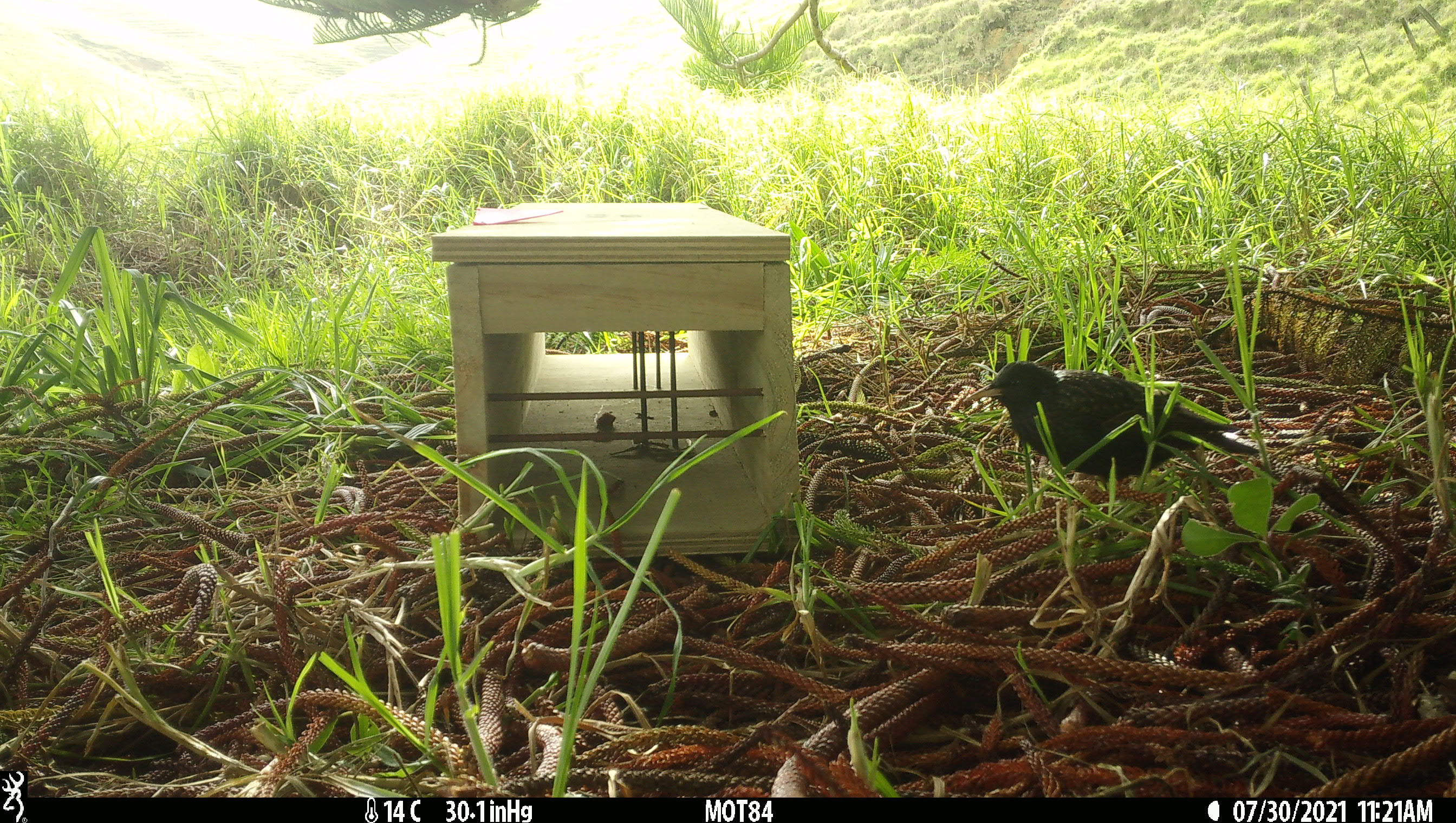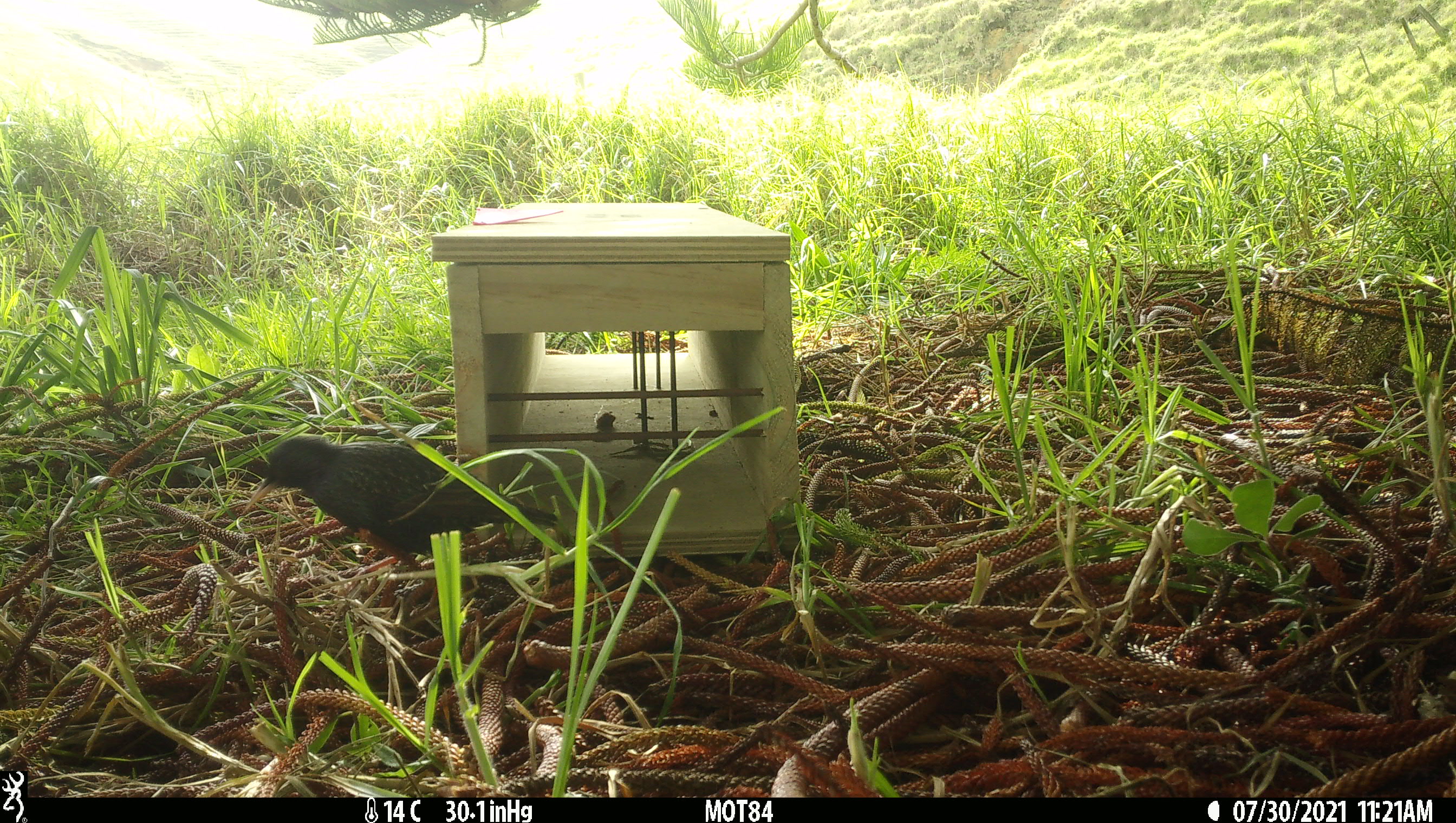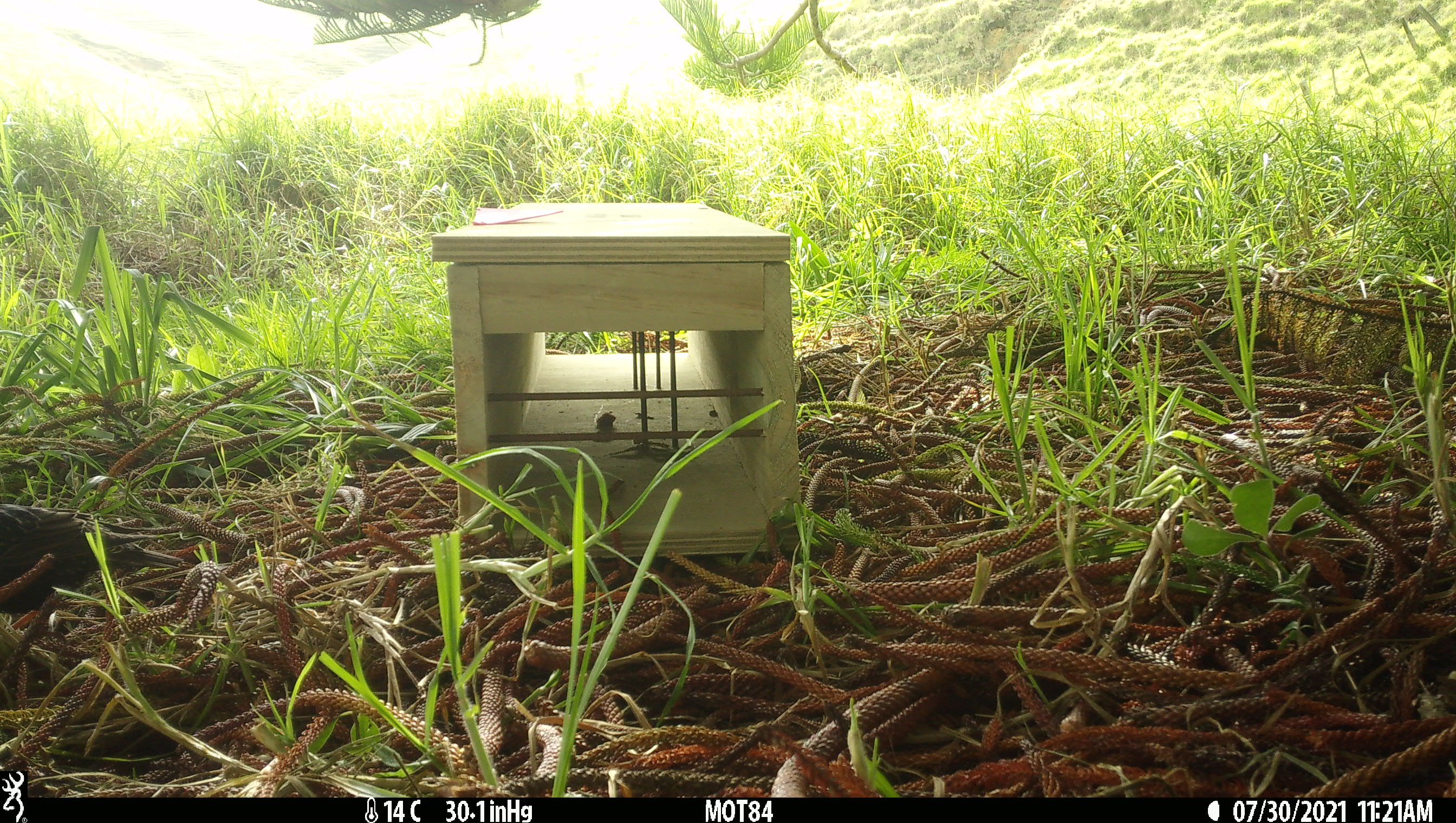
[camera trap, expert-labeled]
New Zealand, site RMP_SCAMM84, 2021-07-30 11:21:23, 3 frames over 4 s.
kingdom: Animalia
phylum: Chordata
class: Aves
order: Passeriformes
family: Sturnidae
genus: Sturnus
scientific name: Sturnus vulgaris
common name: european starling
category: starling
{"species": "starling (european starling) (Sturnus vulgaris)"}